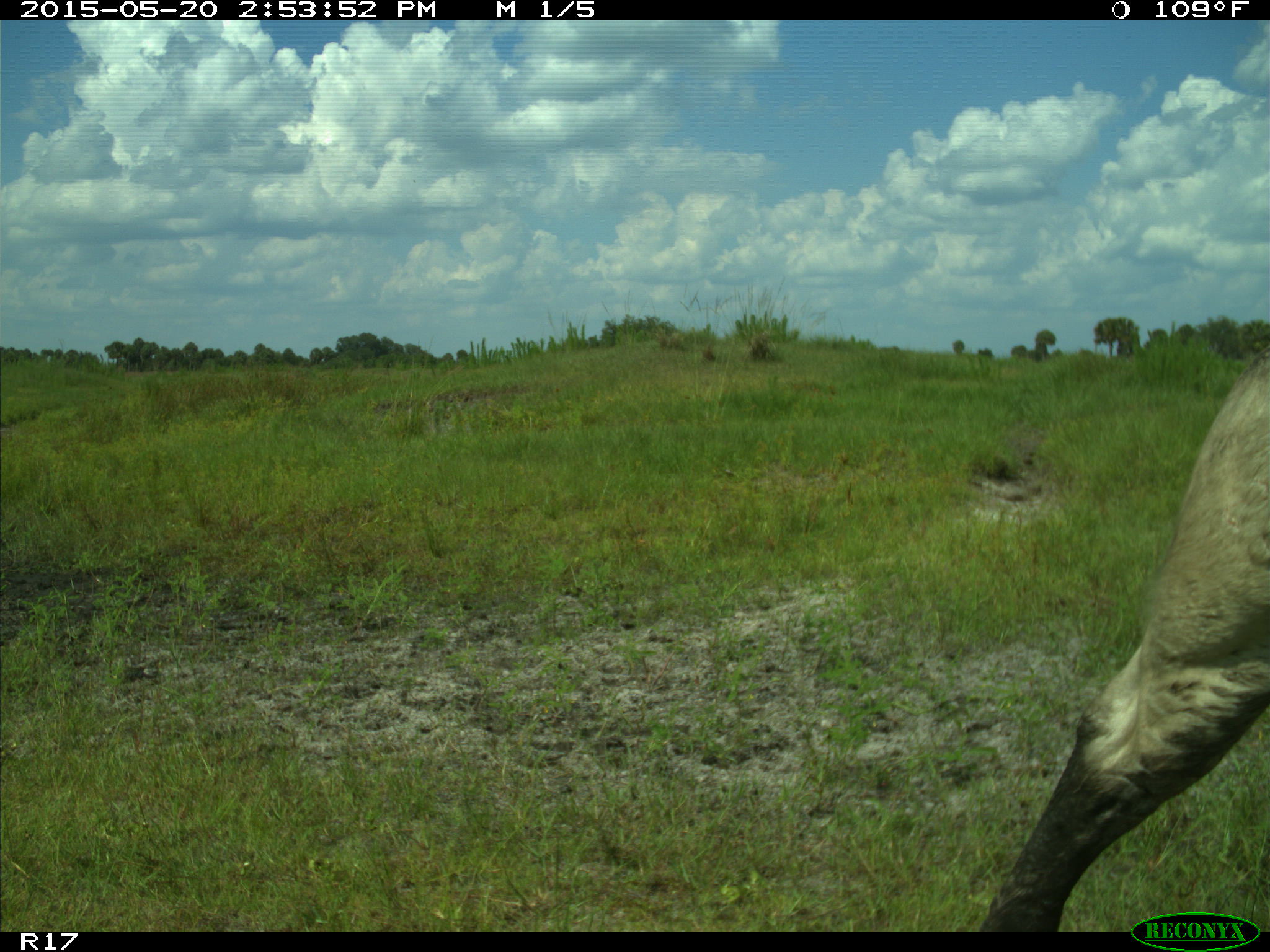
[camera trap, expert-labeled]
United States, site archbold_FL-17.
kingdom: Animalia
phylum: Chordata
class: Mammalia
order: Artiodactyla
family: Bovidae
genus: Bos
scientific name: Bos taurus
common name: domestic cow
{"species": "Bos taurus (domestic cow)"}